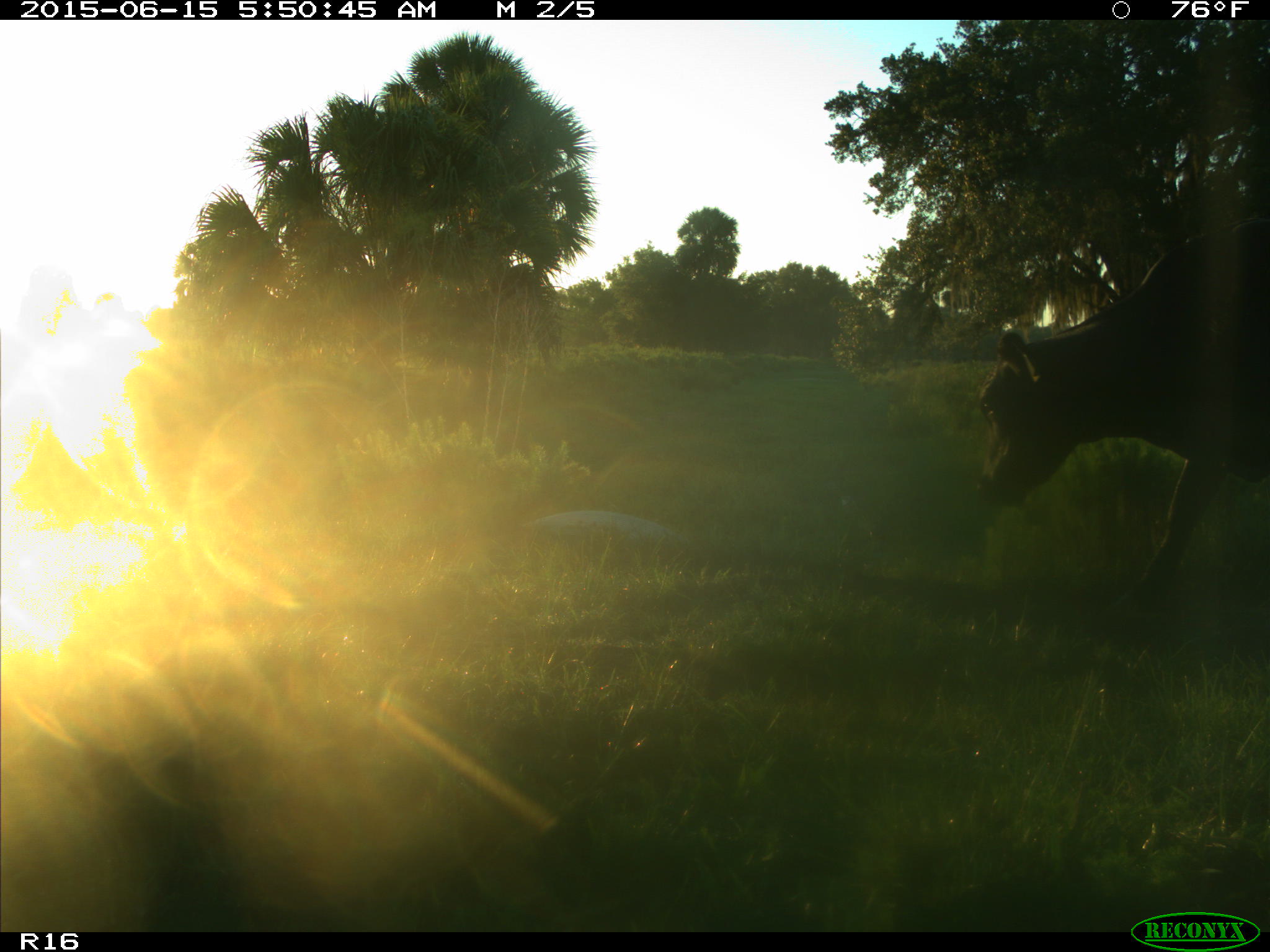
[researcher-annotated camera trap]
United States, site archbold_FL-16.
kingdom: Animalia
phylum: Chordata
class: Mammalia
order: Artiodactyla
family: Bovidae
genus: Bos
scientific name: Bos taurus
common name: domestic cow